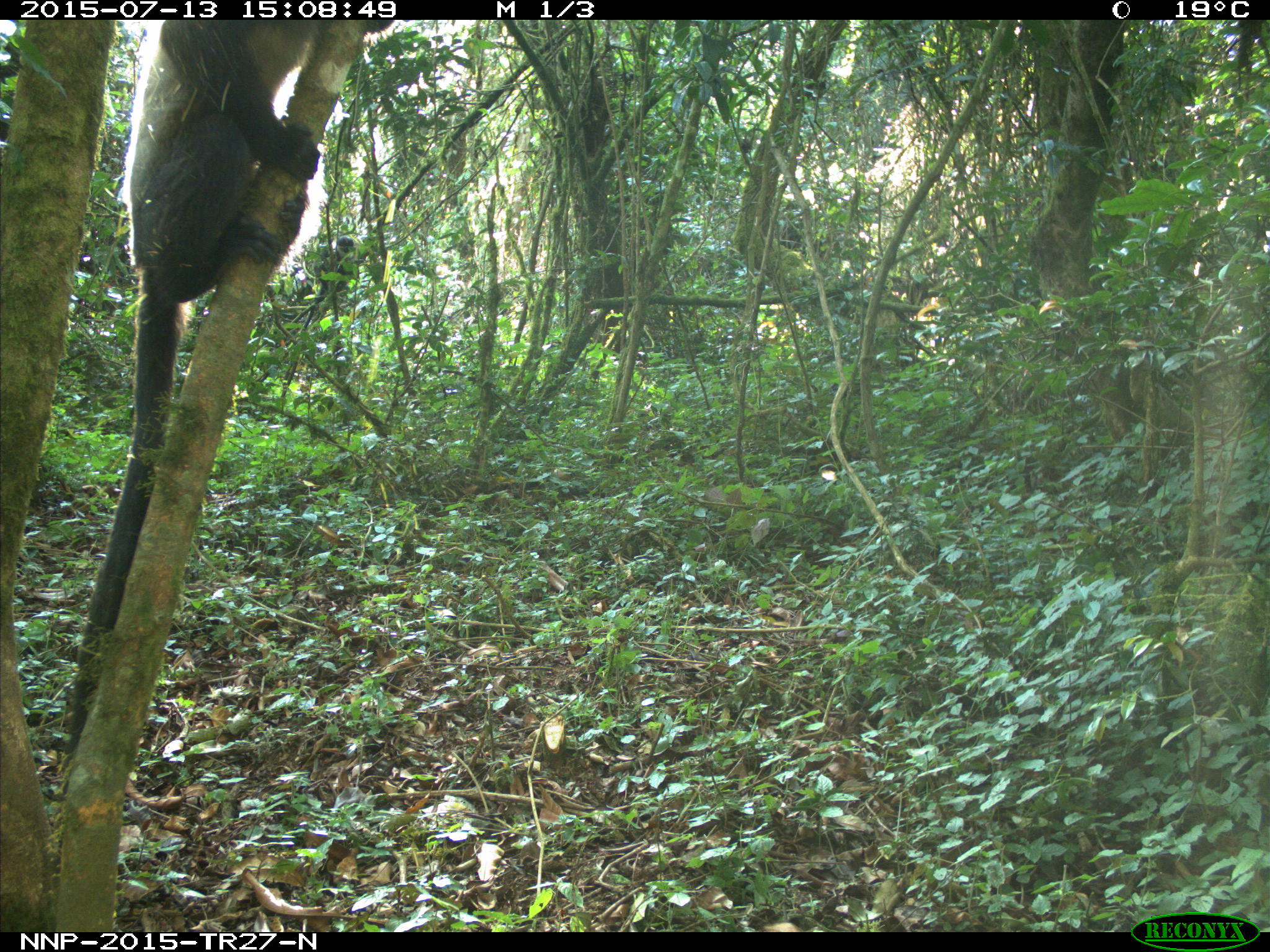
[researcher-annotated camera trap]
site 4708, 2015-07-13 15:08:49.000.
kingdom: Animalia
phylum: Chordata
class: Mammalia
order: Primates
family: Cercopithecidae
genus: Cercopithecus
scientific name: Cercopithecus mitis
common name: blue monkey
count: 1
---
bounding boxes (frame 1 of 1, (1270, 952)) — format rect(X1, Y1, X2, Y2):
cercopithecus mitis: rect(61, 20, 389, 772); rect(302, 235, 354, 332)